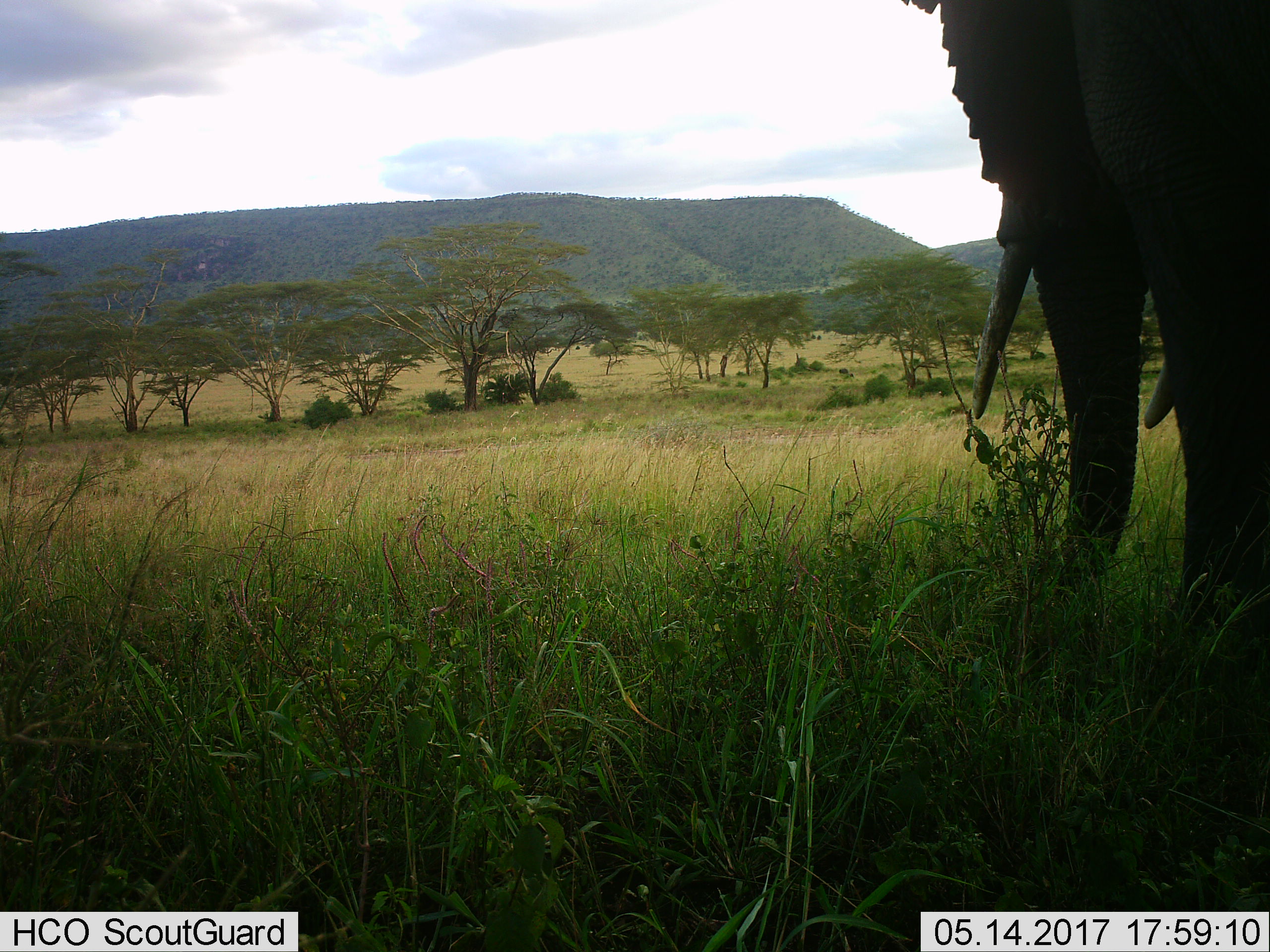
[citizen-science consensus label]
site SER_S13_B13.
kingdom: Animalia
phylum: Chordata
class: Mammalia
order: Proboscidea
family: Elephantidae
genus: Loxodonta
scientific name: Loxodonta africana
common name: african bush elephant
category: elephant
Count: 1.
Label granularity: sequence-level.